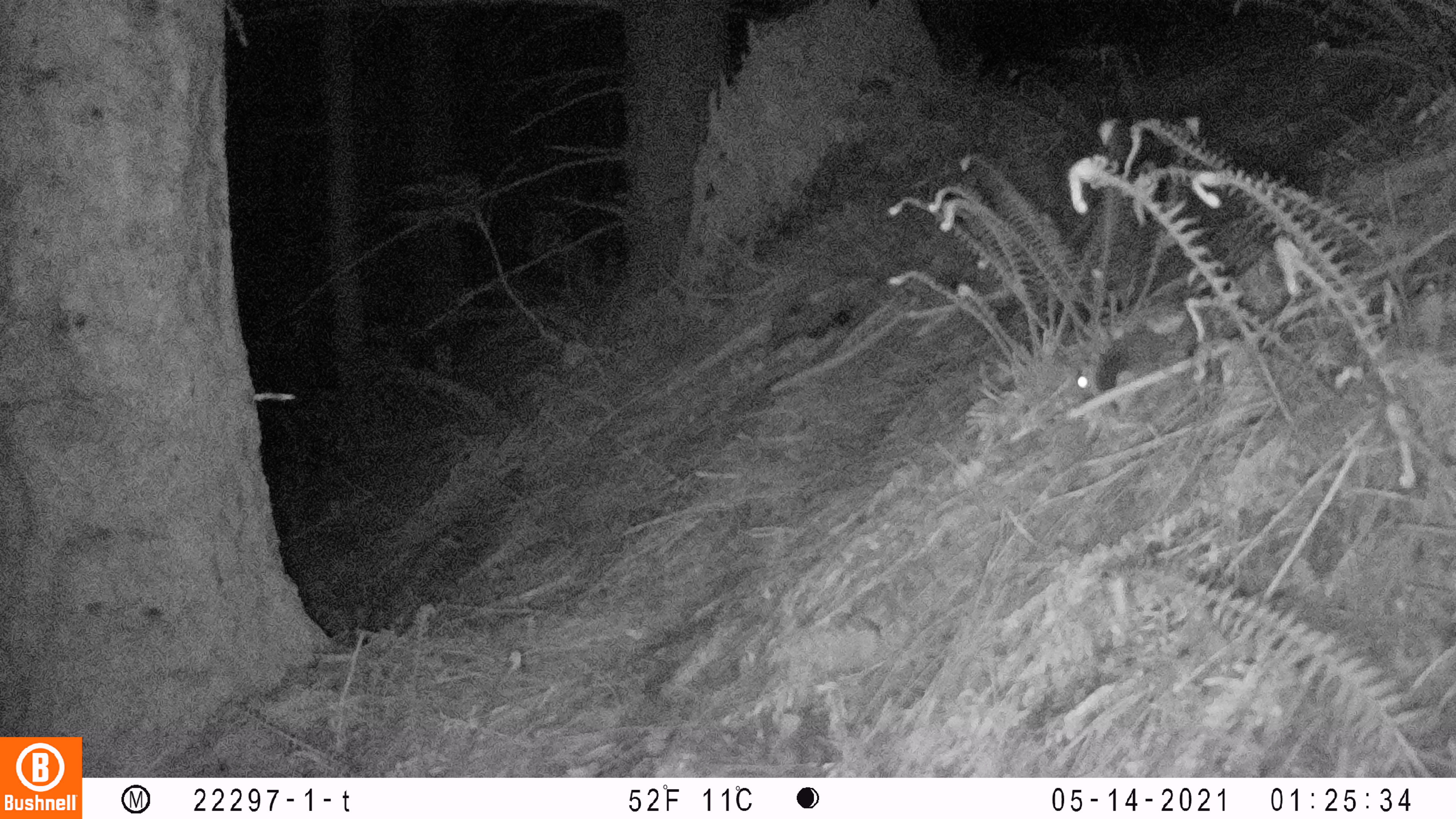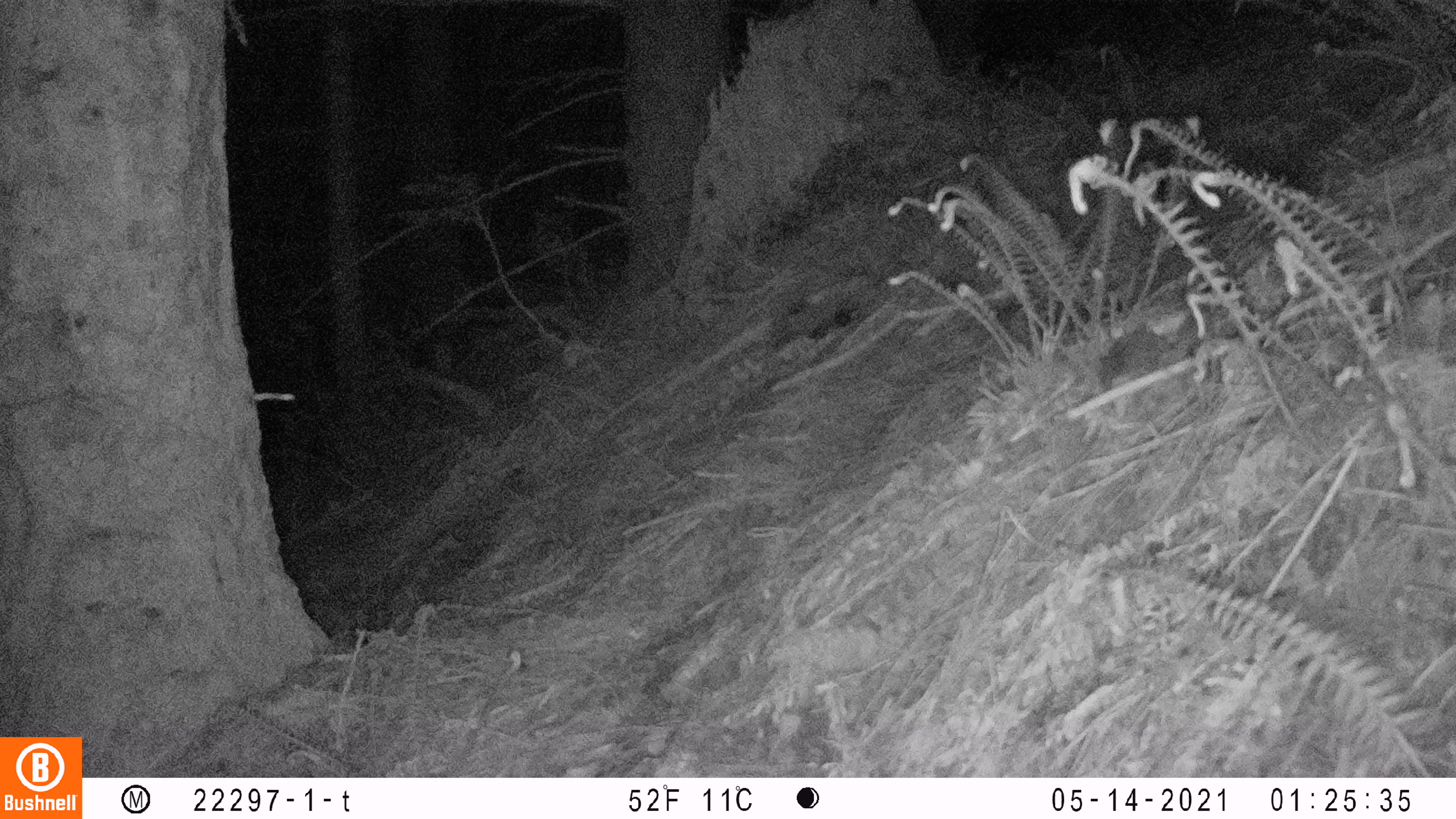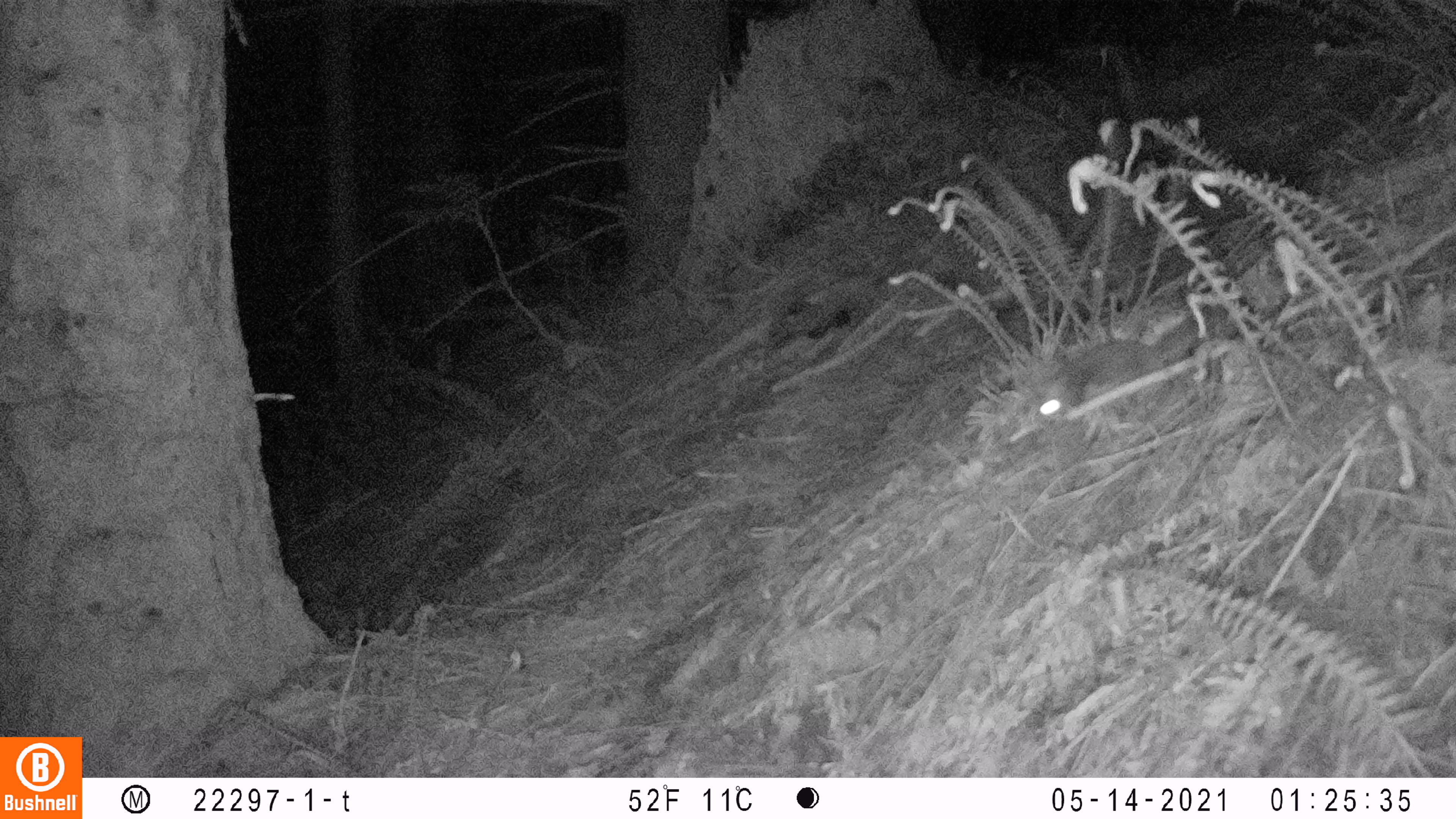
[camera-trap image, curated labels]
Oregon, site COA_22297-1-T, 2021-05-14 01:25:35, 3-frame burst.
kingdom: Animalia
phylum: Chordata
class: Mammalia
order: Rodentia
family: Sciuridae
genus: Glaucomys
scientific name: Glaucomys oregonensis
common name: humboldt's flying squirrel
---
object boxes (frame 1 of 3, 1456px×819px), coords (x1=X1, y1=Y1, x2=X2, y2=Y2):
humboldt's flying squirrel: (x1=1053, y1=294, x2=1243, y2=438)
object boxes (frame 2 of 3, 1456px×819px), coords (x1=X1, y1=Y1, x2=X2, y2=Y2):
humboldt's flying squirrel: (x1=1053, y1=286, x2=1267, y2=419)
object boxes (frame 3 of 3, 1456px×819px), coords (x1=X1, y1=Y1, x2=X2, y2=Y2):
humboldt's flying squirrel: (x1=1015, y1=278, x2=1253, y2=450)